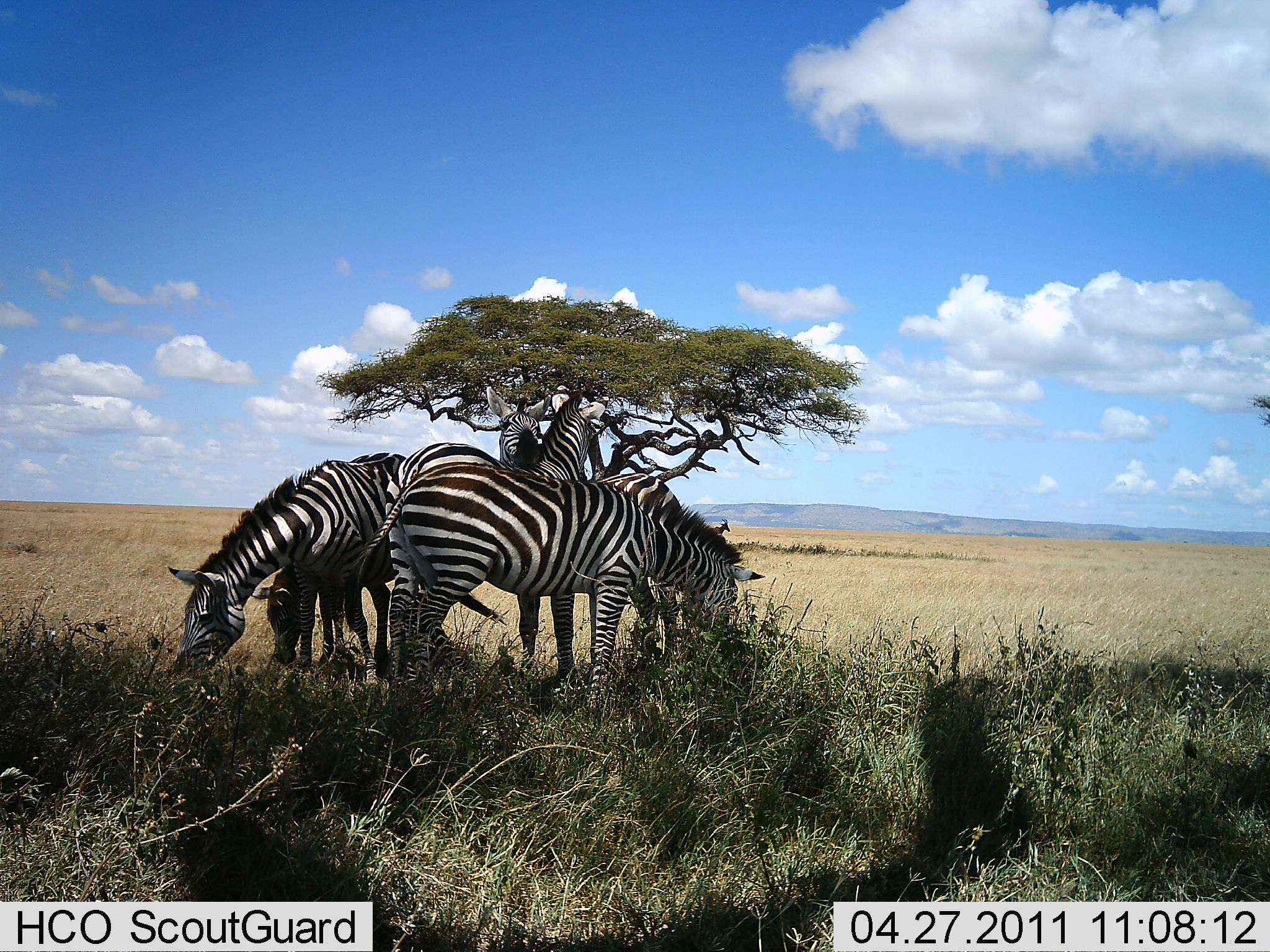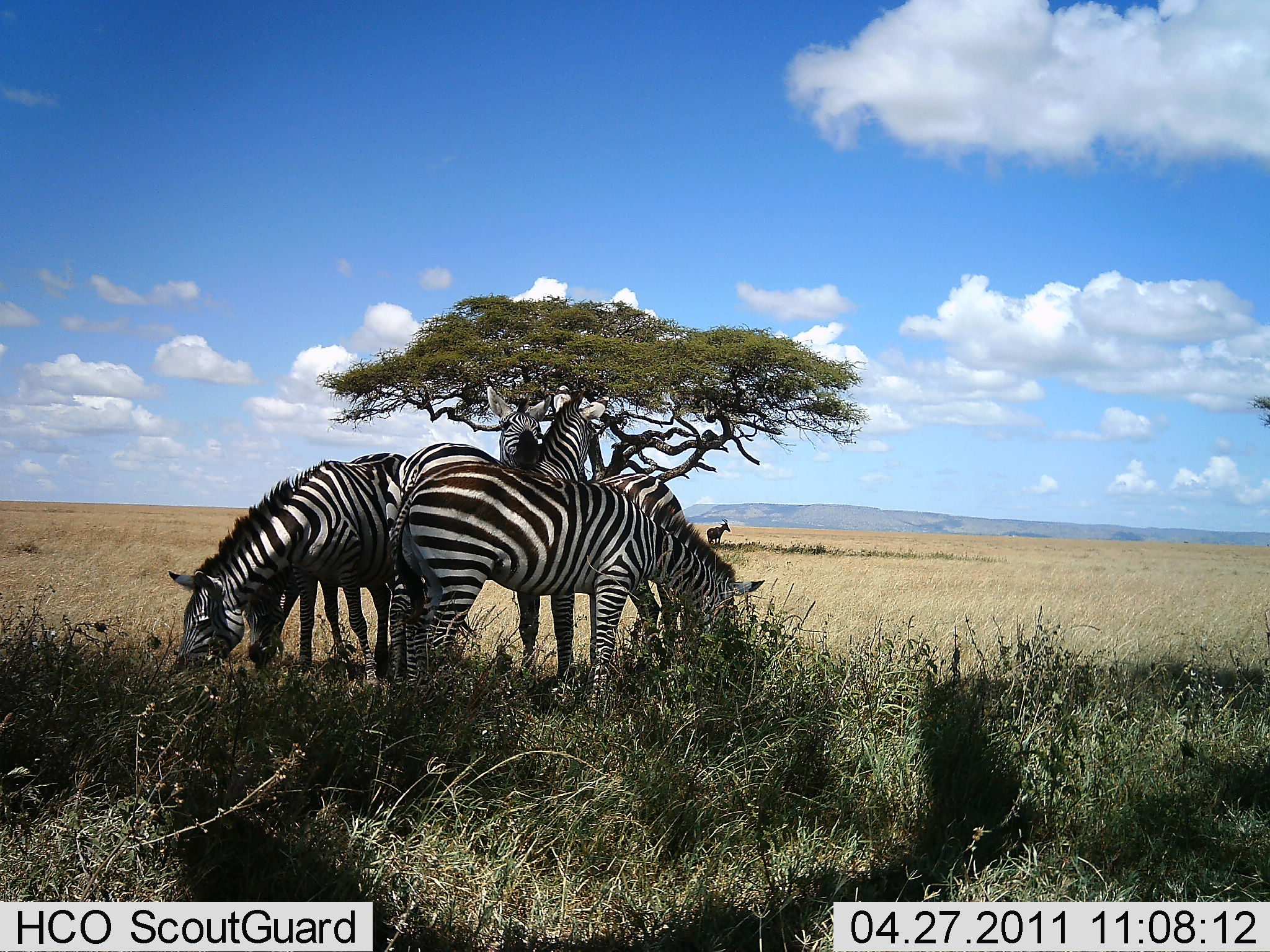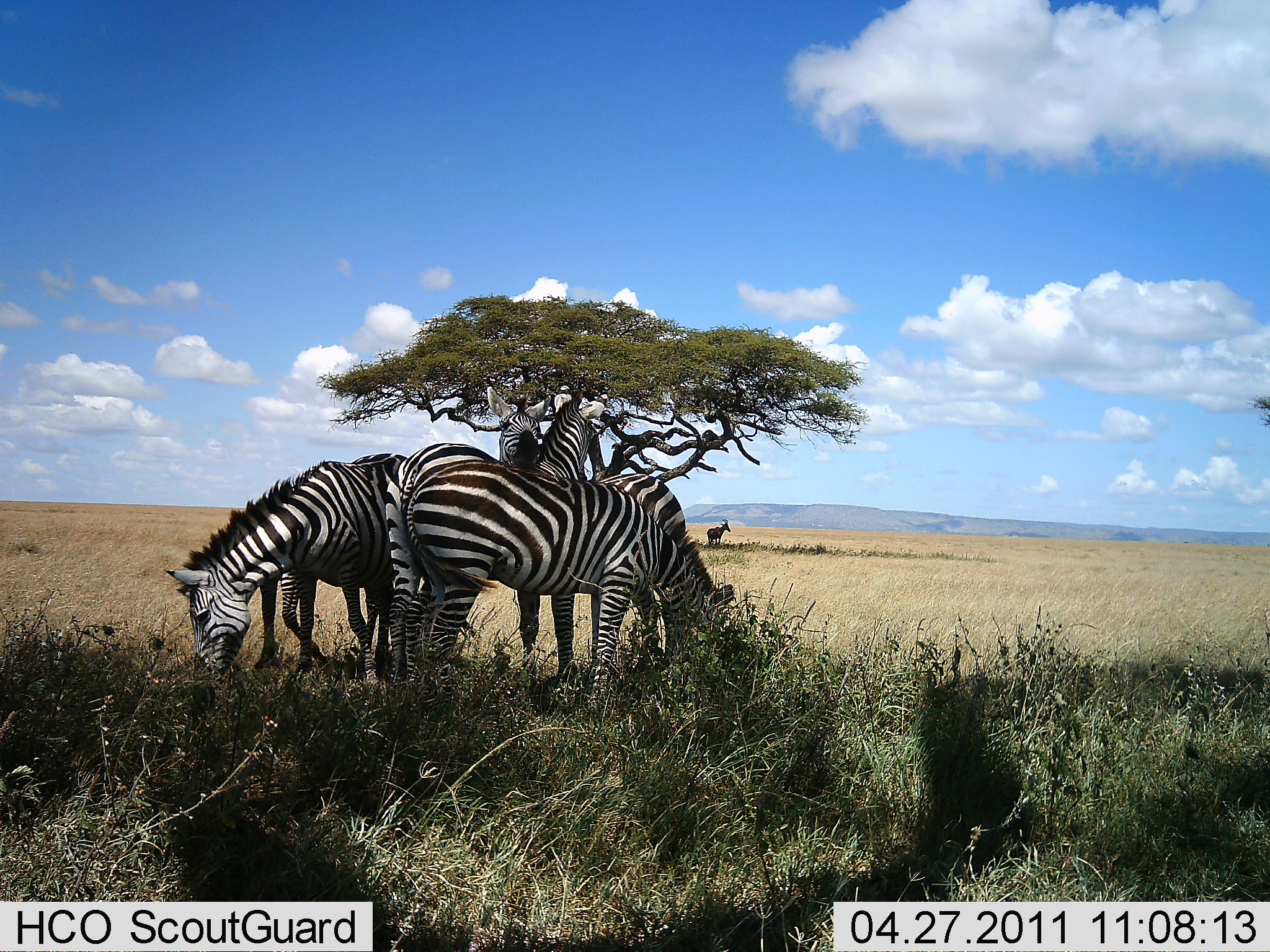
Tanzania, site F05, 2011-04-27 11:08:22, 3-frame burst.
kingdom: Animalia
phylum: Chordata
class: Mammalia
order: Perissodactyla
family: Equidae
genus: Equus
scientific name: Equus quagga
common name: plains zebra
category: zebra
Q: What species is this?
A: Zebra (plains zebra) (Equus quagga).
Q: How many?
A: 5.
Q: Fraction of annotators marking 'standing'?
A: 56%.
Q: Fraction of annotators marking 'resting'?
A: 6%.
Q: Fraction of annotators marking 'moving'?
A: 12%.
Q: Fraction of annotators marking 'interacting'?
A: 31%.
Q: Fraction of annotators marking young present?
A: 6%.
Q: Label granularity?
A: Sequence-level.